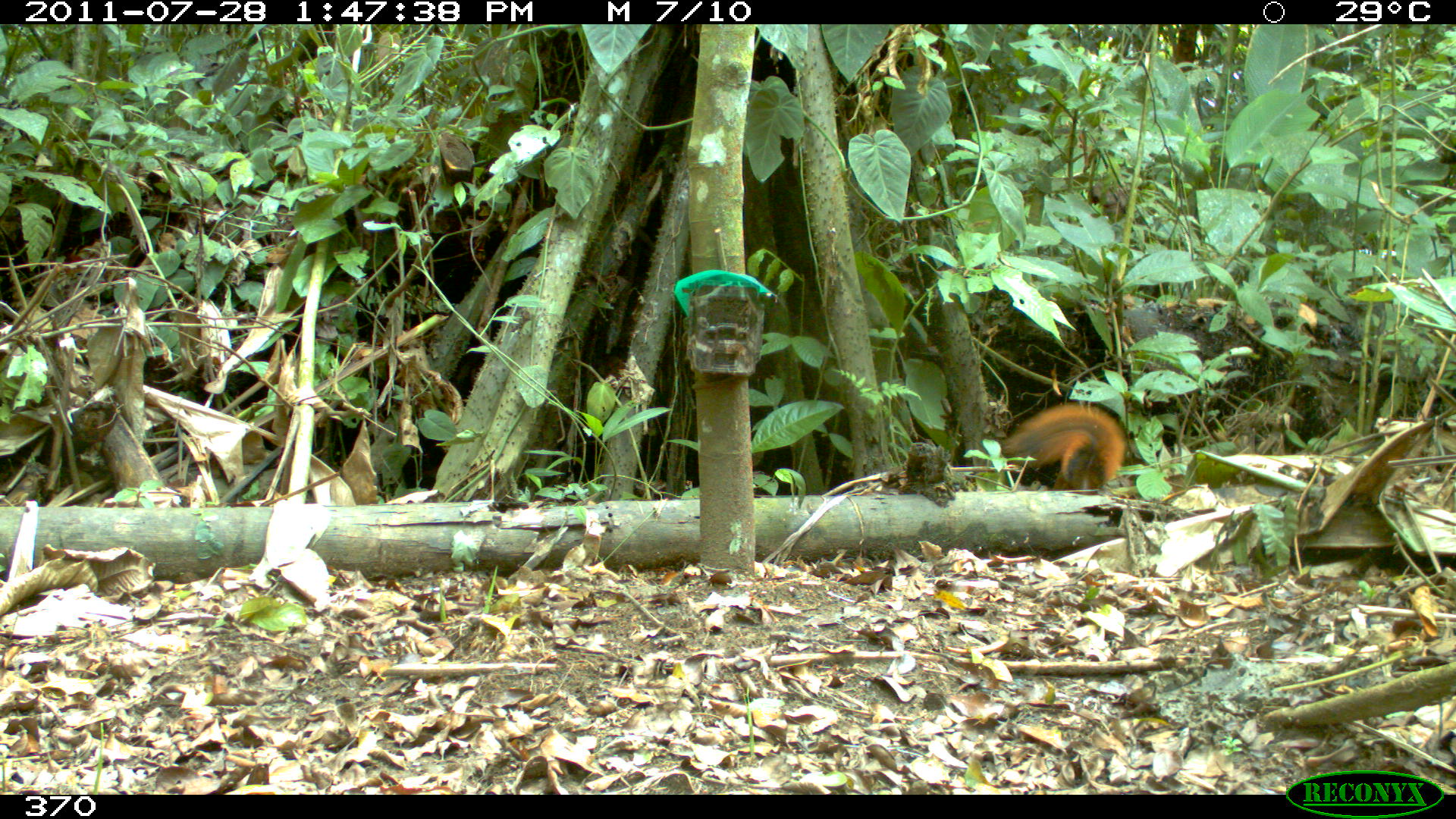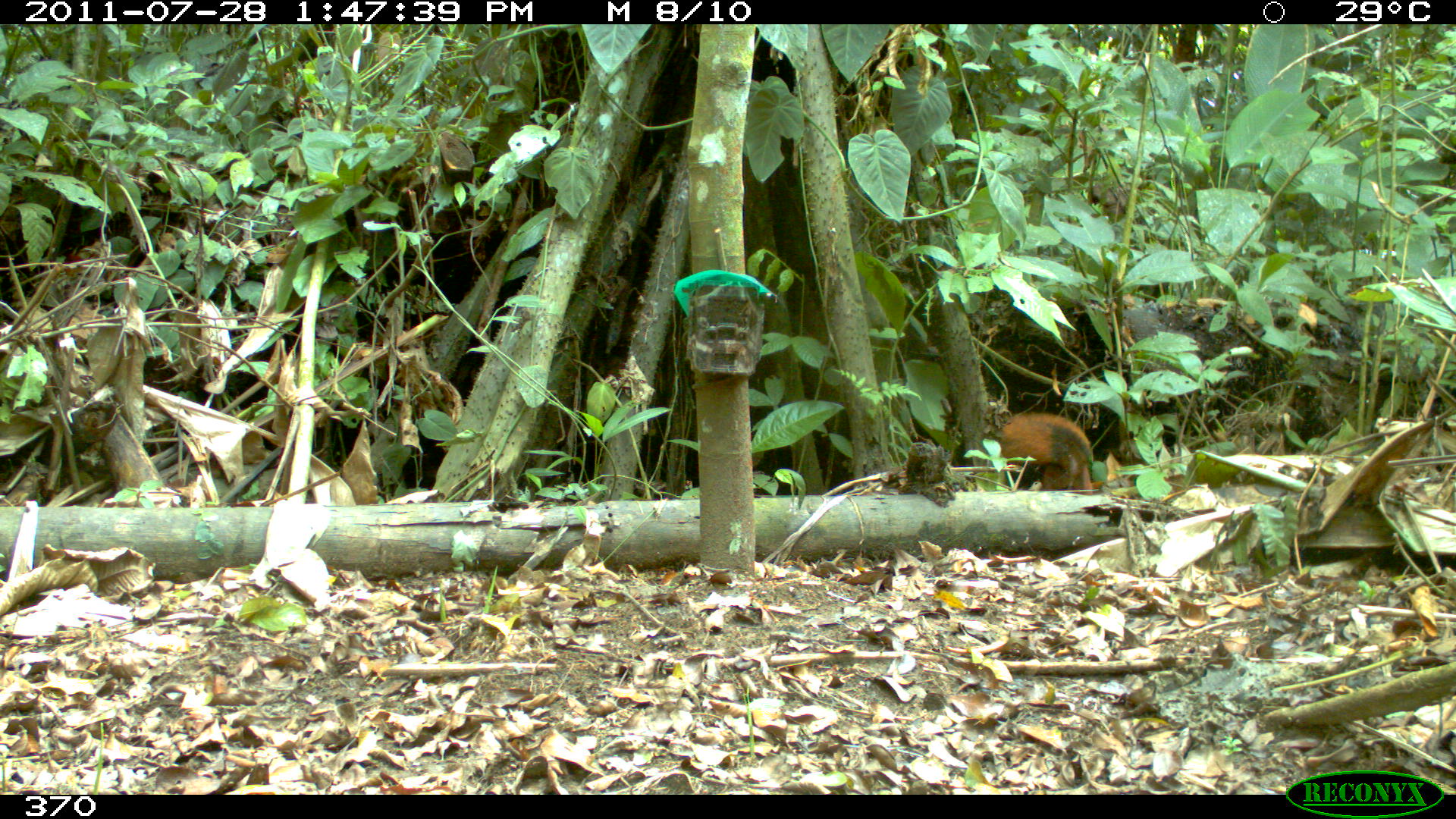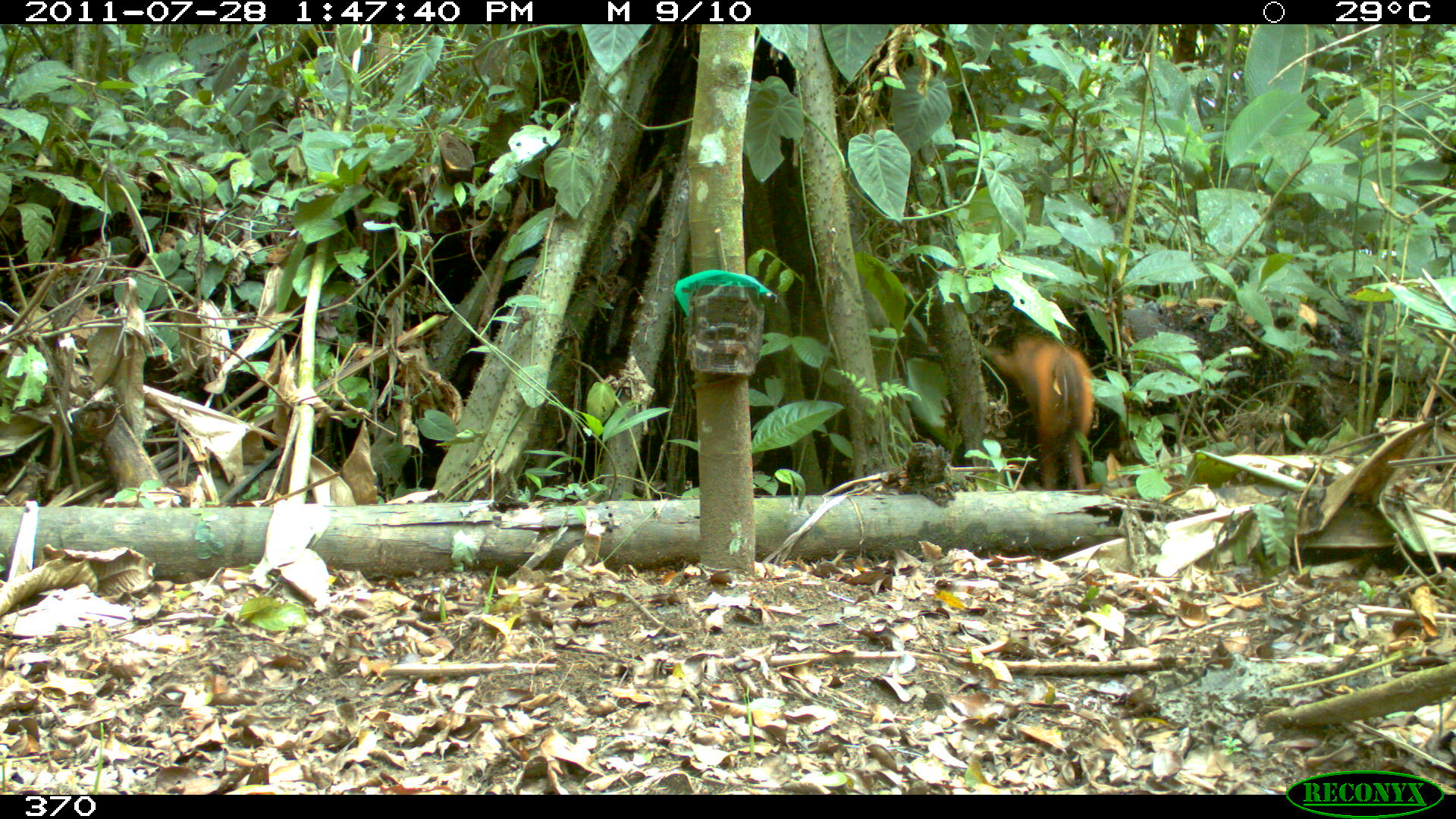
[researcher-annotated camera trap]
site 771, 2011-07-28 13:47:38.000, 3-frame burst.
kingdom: Animalia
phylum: Chordata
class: Mammalia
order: Rodentia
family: Sciuridae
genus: Sciurus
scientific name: Sciurus spadiceus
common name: southern amazon red squirrel